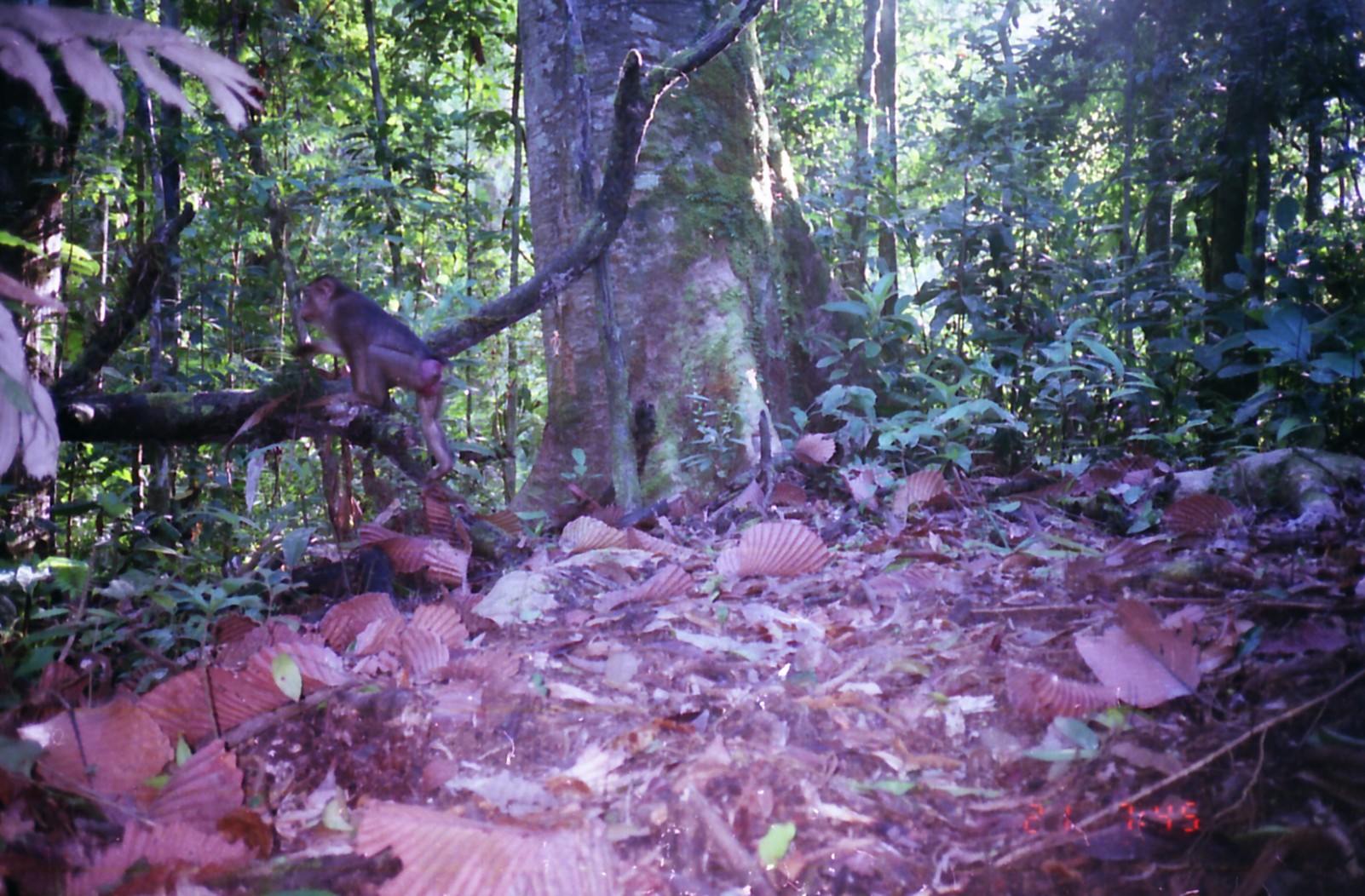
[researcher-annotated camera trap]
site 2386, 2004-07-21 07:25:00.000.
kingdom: Animalia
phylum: Chordata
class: Mammalia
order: Primates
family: Cercopithecidae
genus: Macaca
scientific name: Macaca nemestrina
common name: southern pig-tailed macaque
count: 1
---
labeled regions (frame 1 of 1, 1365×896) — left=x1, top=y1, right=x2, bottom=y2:
macaca nemestrina: left=289, top=273, right=455, bottom=482